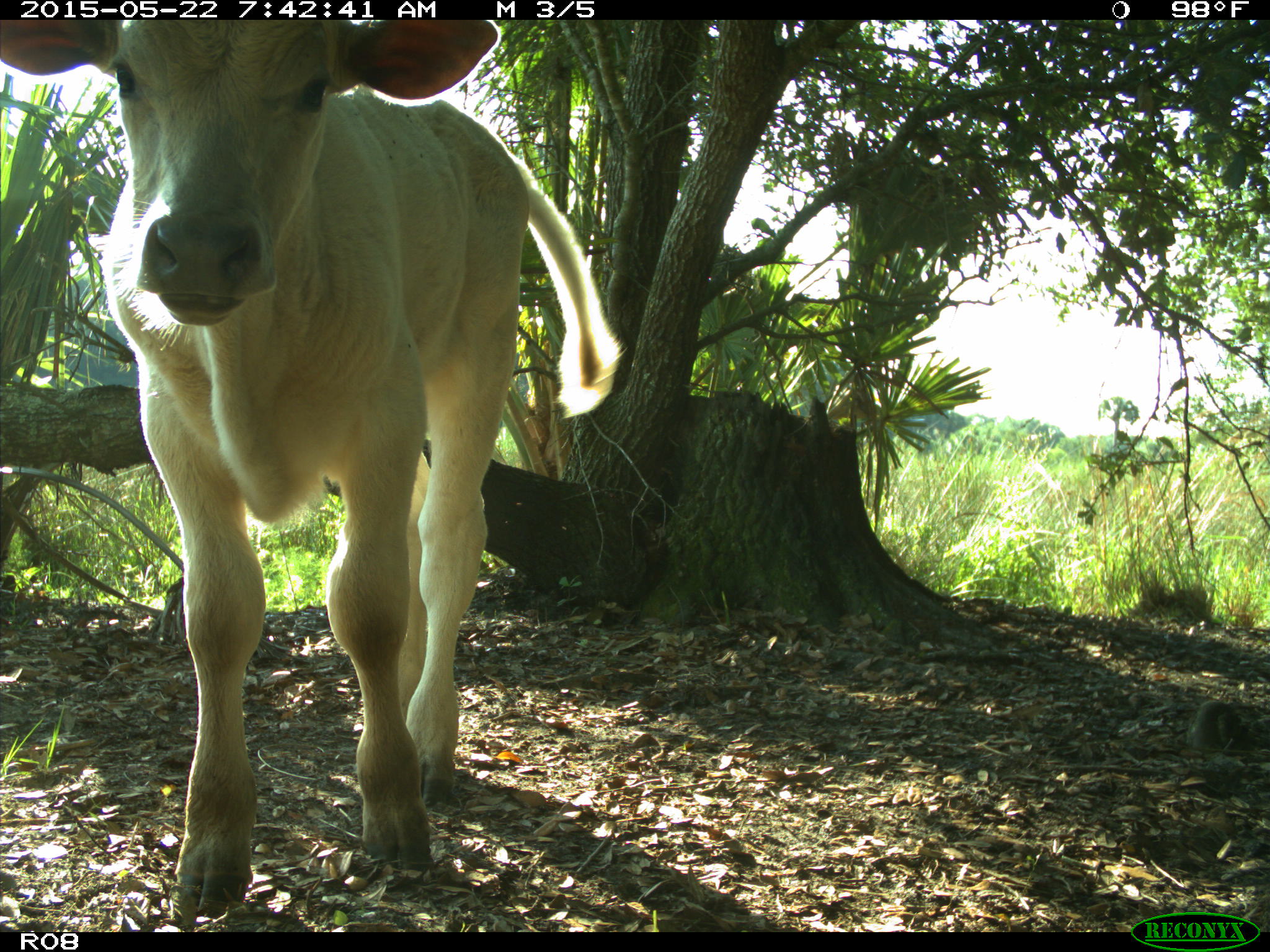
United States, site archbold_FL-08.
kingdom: Animalia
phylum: Chordata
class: Mammalia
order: Artiodactyla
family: Bovidae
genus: Bos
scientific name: Bos taurus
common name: domestic cow